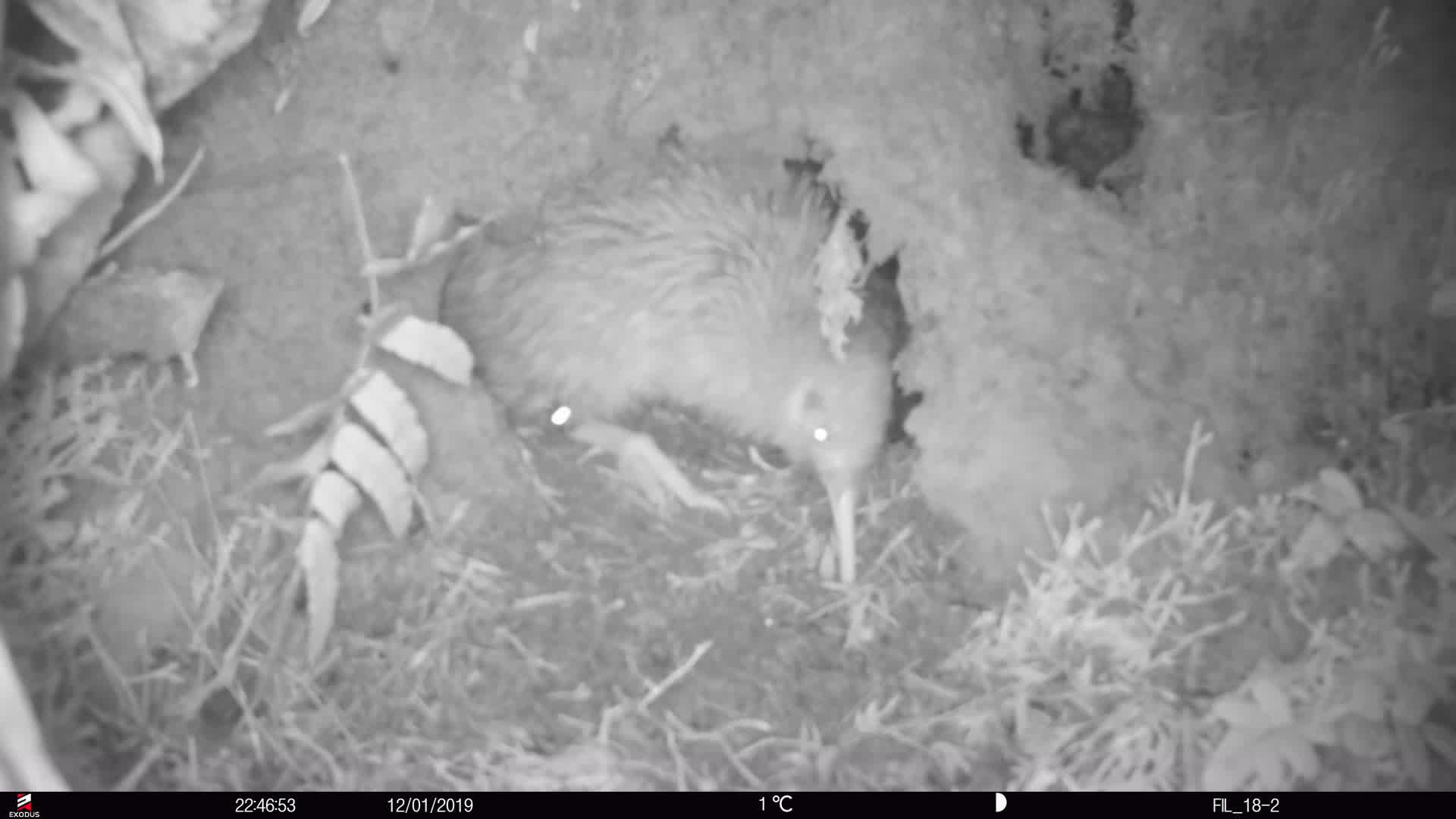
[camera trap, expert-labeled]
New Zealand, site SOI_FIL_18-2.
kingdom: Animalia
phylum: Chordata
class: Aves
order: Apterygiformes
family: Apterygidae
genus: Apteryx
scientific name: Apteryx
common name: kiwi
Kiwi (Apteryx).